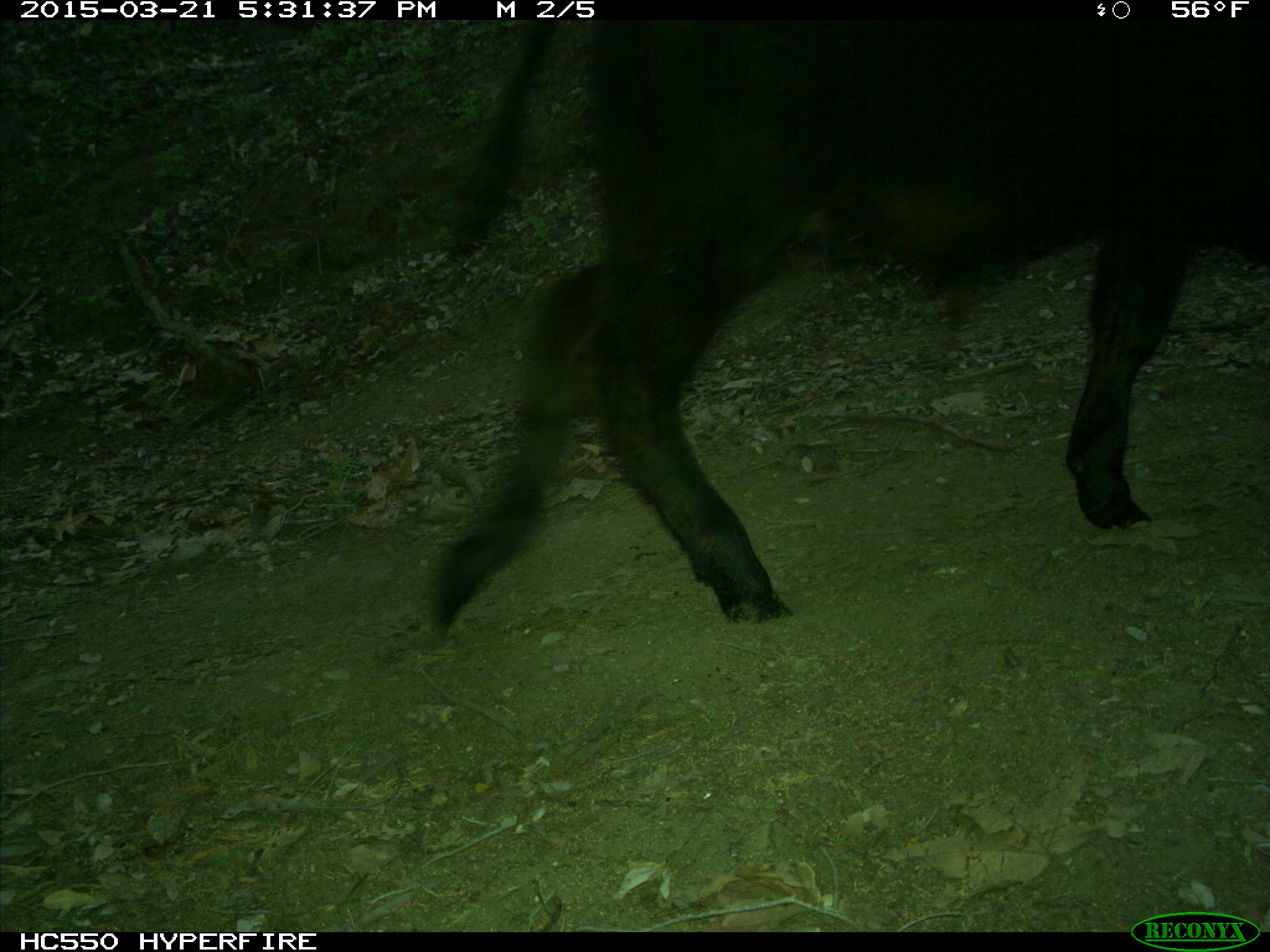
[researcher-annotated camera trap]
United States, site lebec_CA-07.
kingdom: Animalia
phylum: Chordata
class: Mammalia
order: Artiodactyla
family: Bovidae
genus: Bos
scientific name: Bos taurus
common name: domestic cow